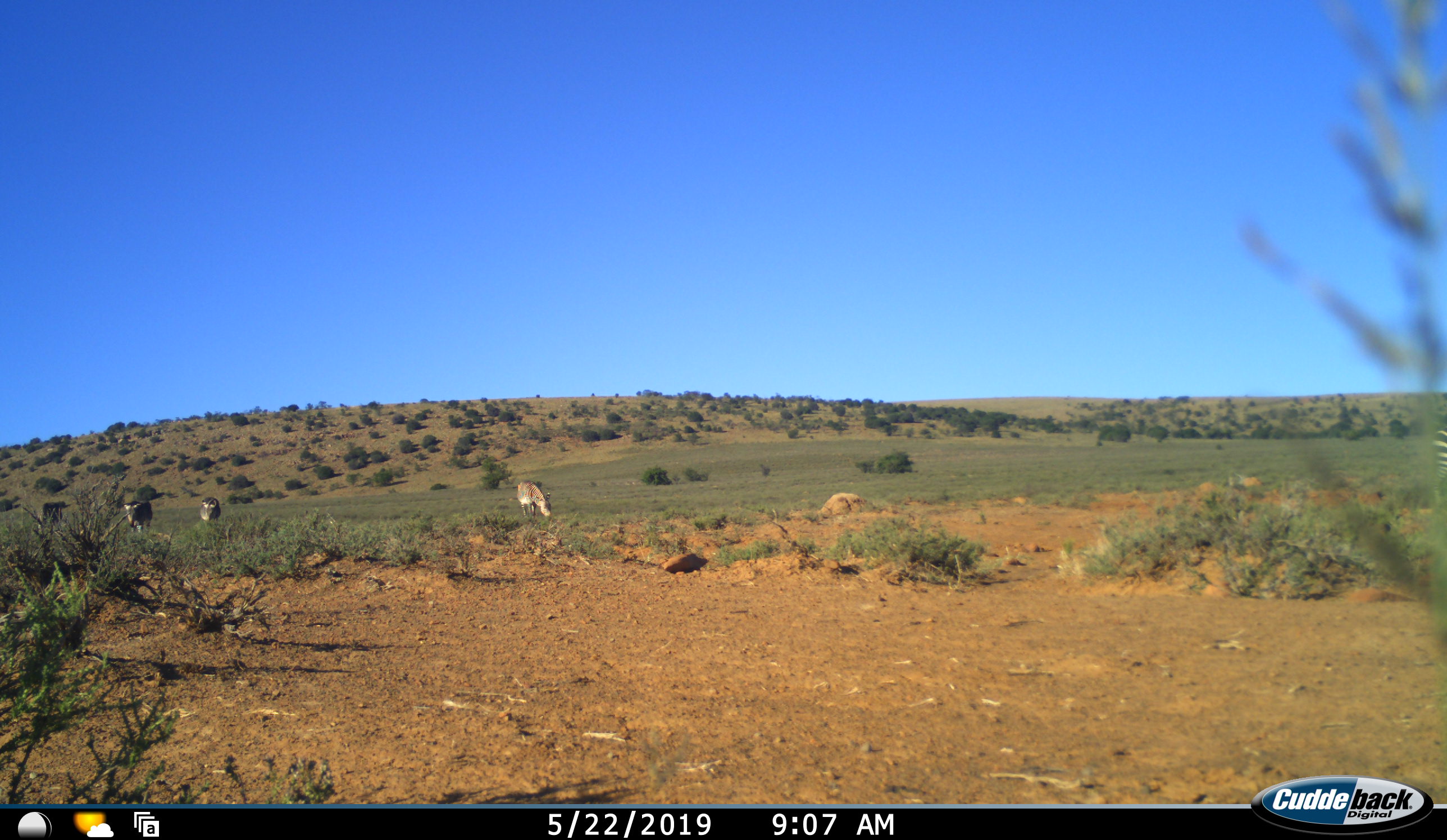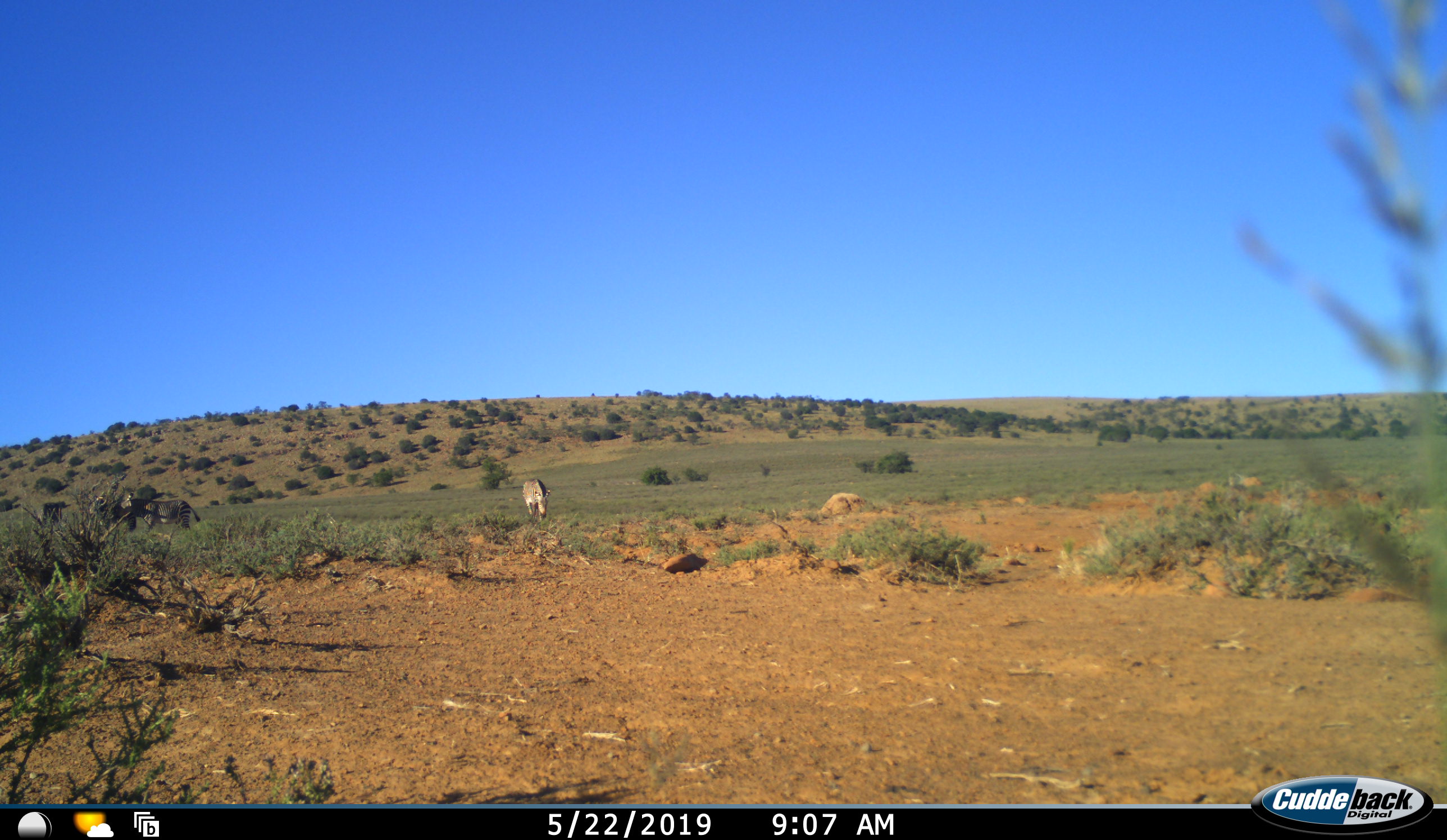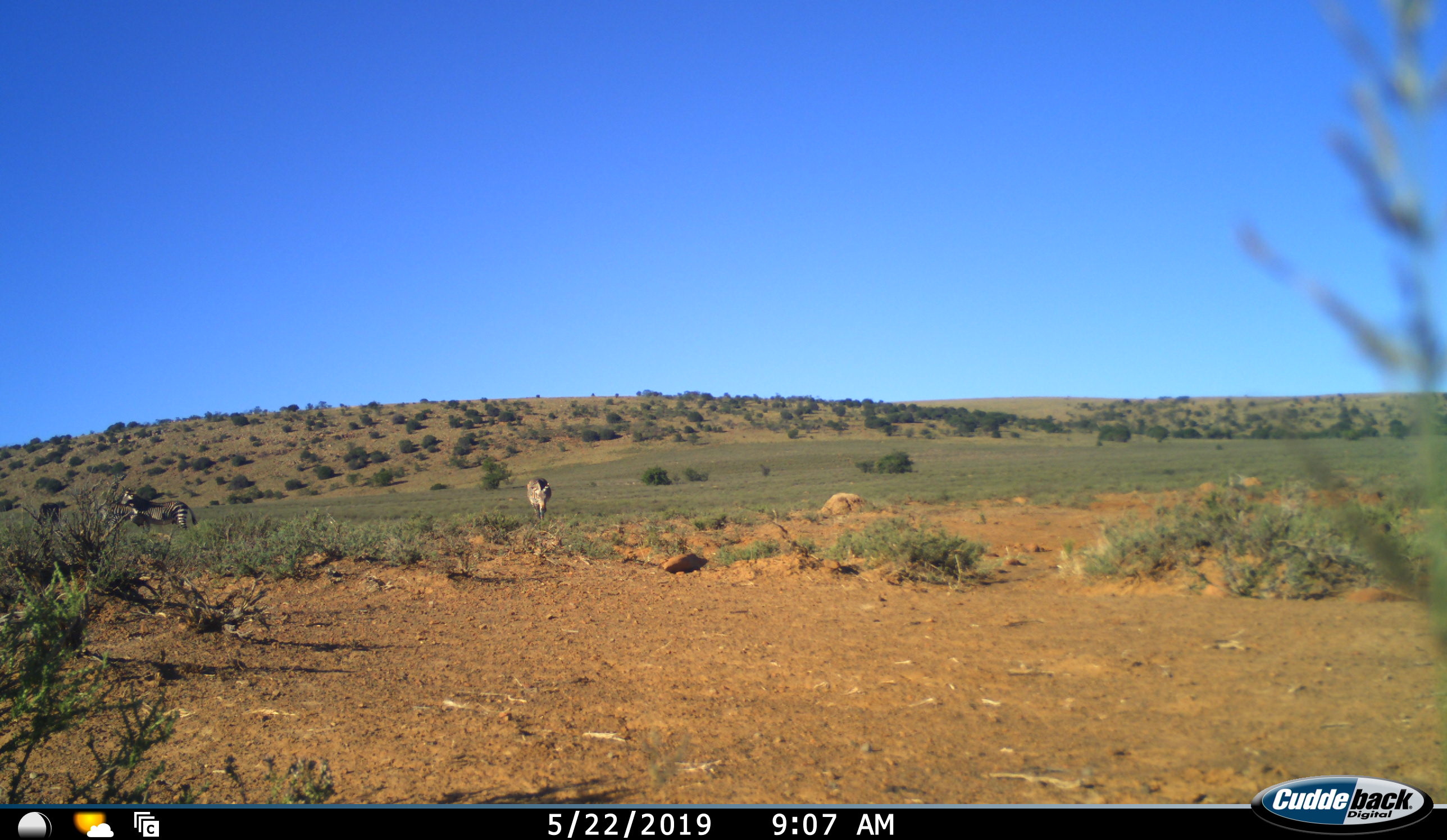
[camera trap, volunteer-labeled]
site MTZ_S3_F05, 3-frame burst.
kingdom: Animalia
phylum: Chordata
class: Mammalia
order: Perissodactyla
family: Equidae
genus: Equus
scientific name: Equus zebra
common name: mountain zebra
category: zebramountain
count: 4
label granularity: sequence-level